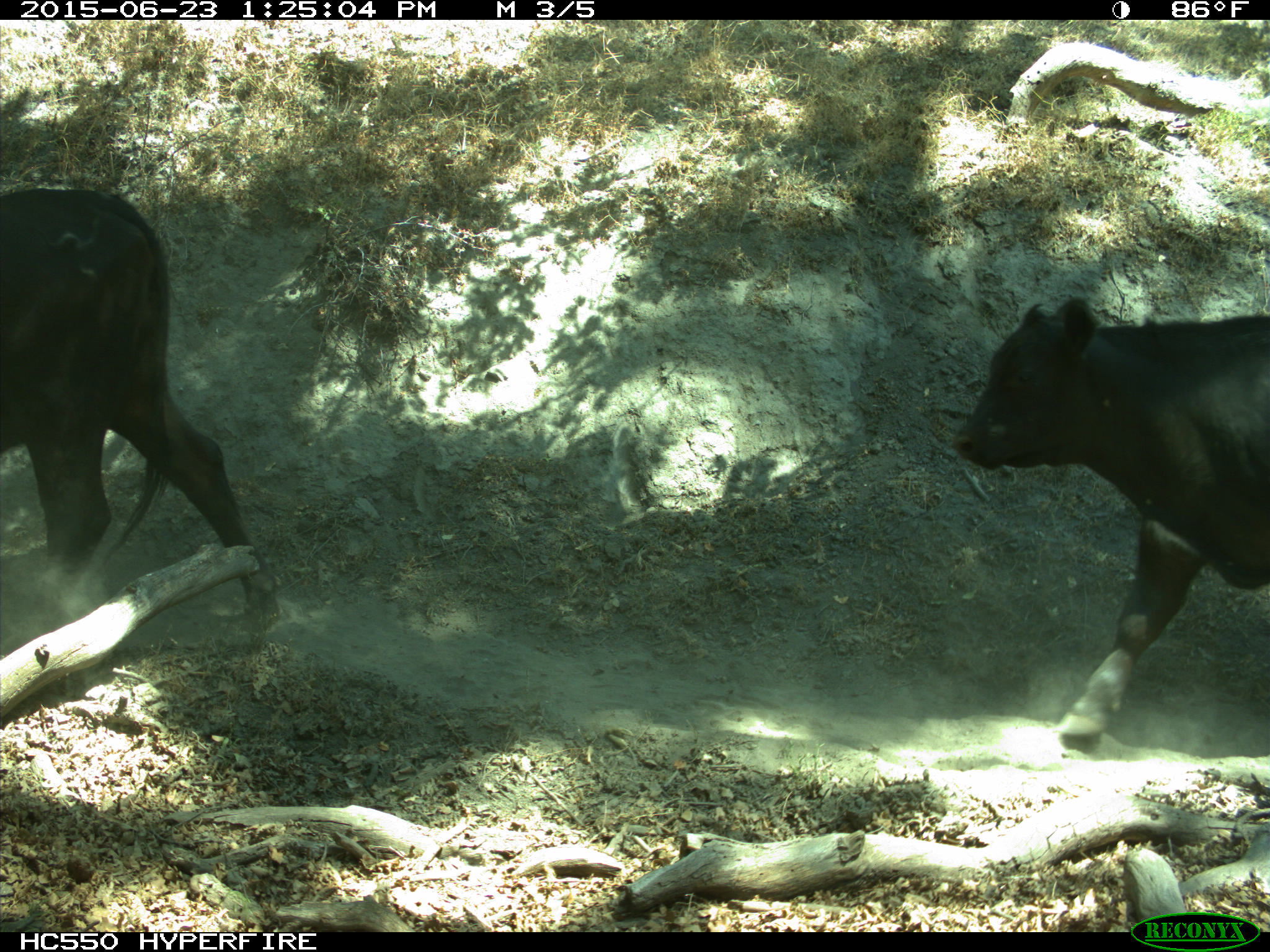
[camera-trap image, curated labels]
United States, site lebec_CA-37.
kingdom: Animalia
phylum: Chordata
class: Mammalia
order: Artiodactyla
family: Bovidae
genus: Bos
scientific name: Bos taurus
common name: domestic cow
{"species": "Bos taurus (domestic cow)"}